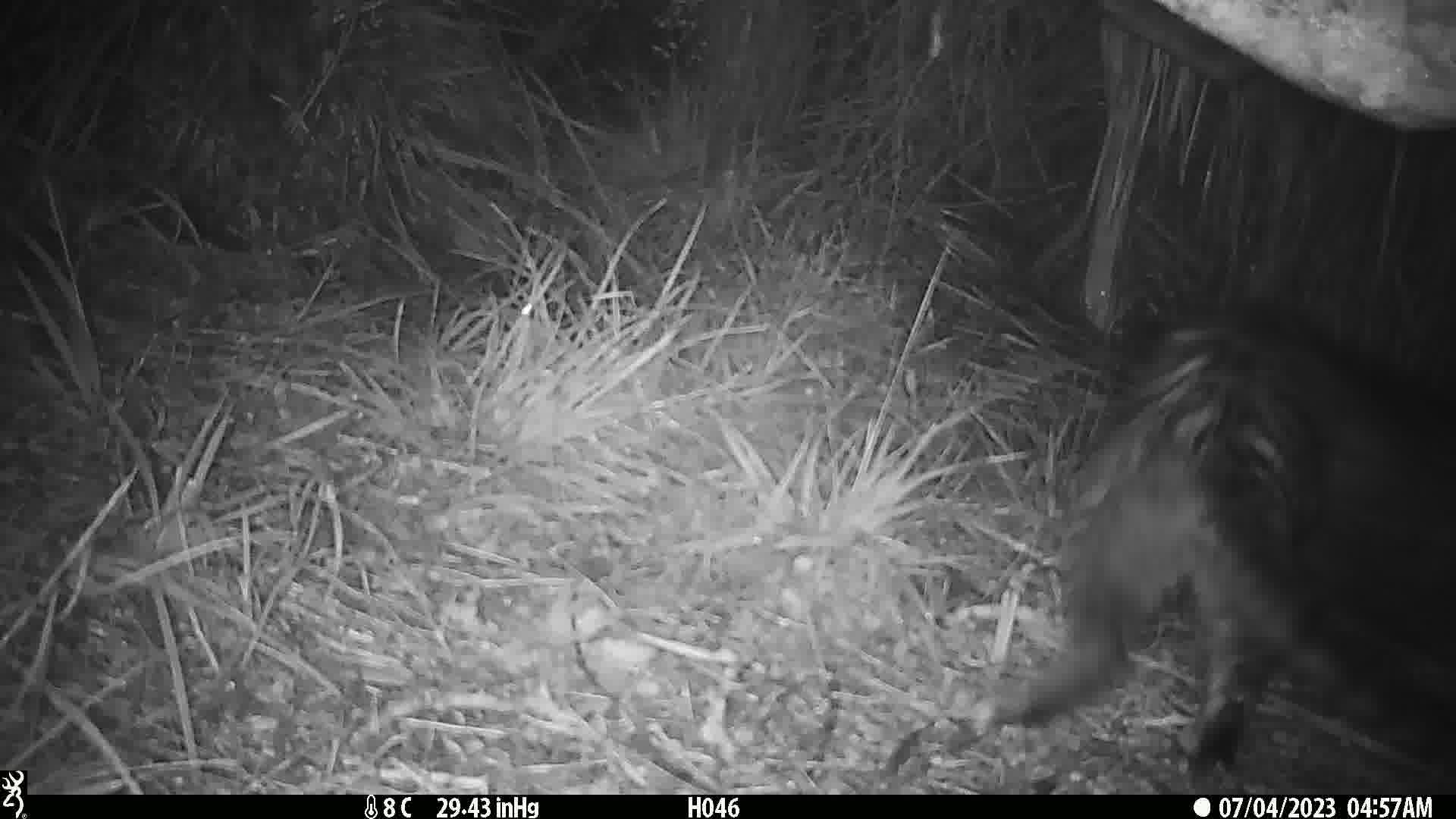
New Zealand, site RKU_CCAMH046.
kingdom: Animalia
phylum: Chordata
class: Mammalia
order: Carnivora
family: Felidae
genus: Felis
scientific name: Felis catus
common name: domestic cat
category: cat